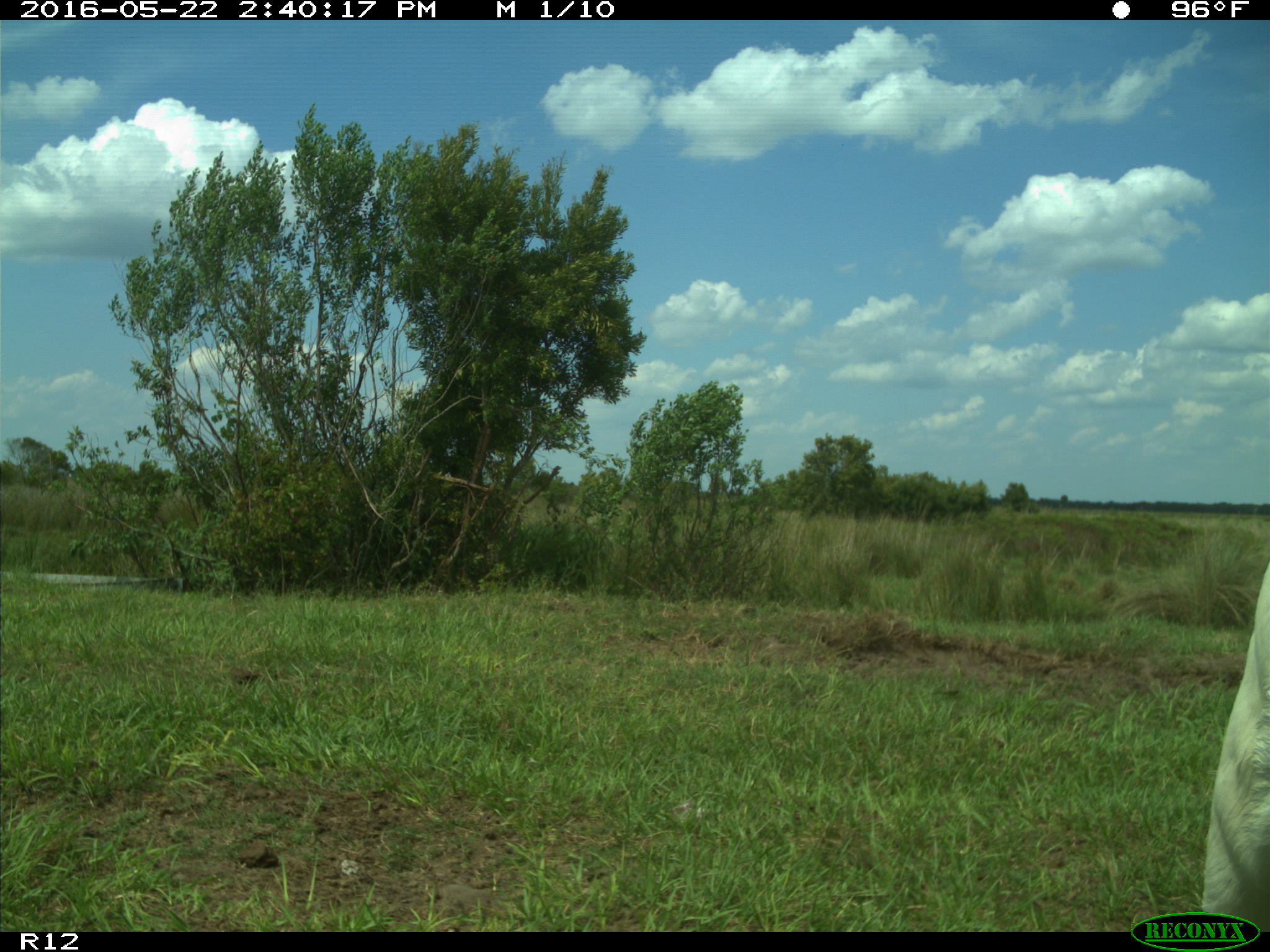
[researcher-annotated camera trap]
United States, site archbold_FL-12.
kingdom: Animalia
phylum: Chordata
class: Mammalia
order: Artiodactyla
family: Bovidae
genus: Bos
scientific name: Bos taurus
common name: domestic cow